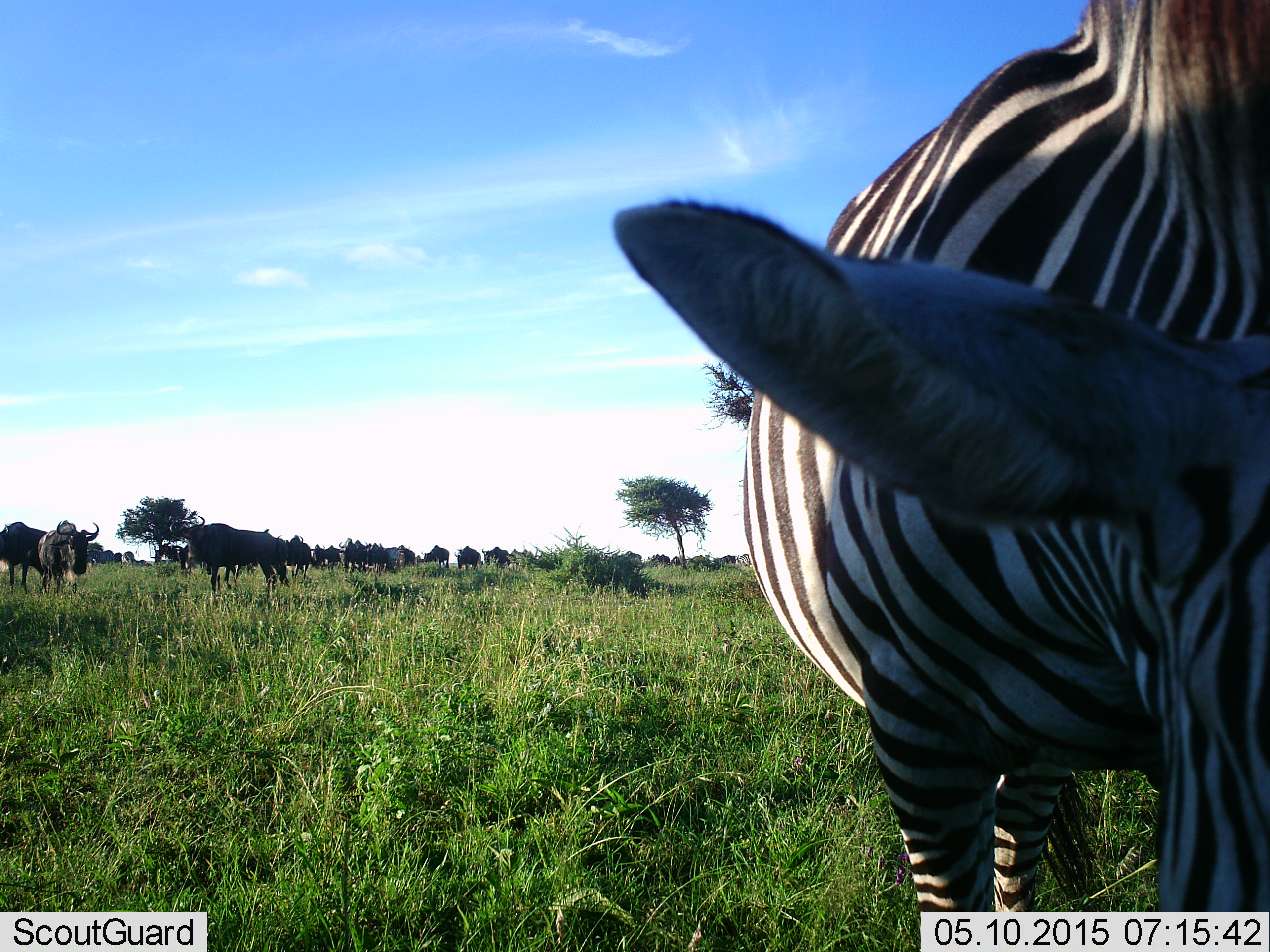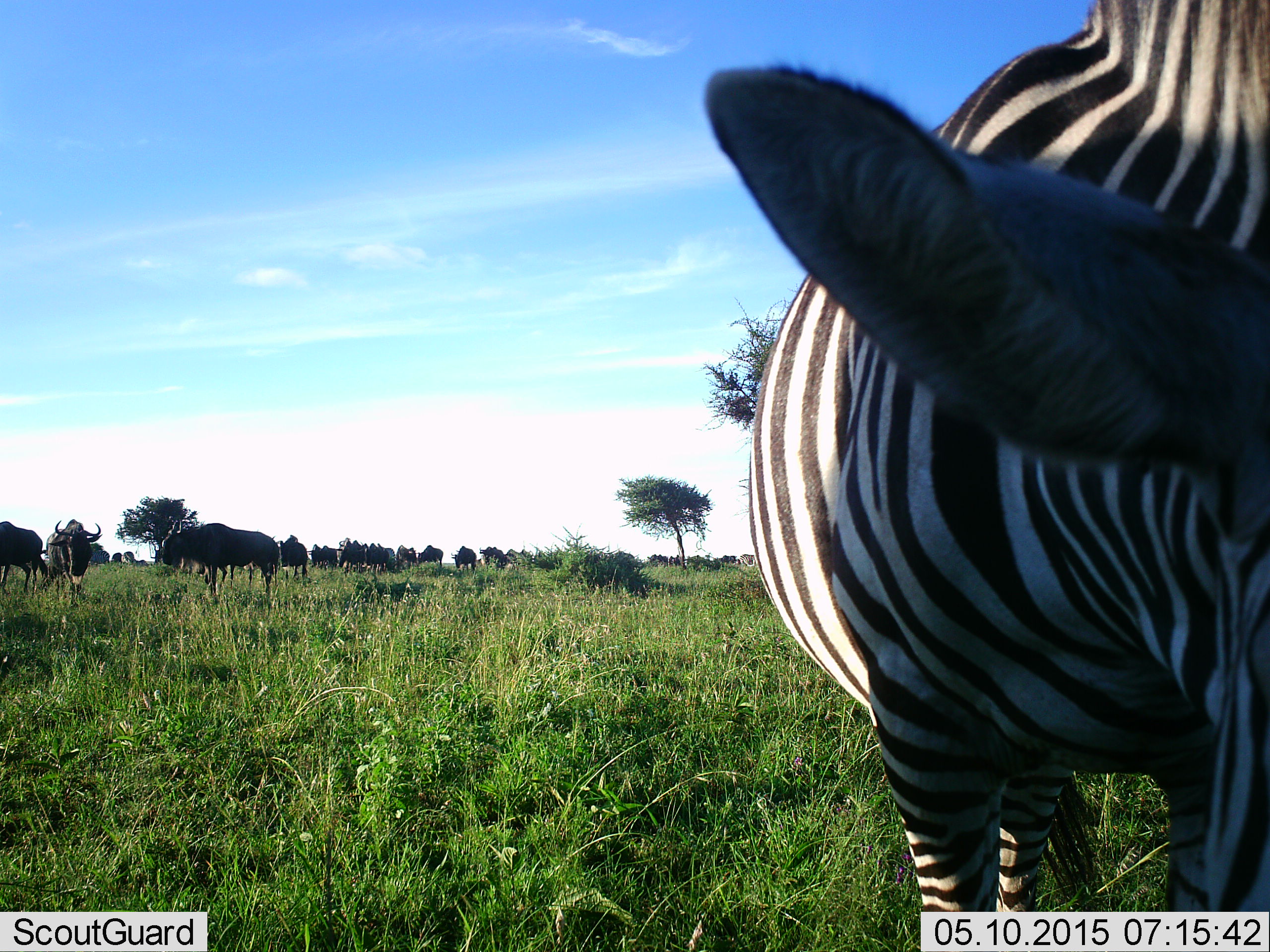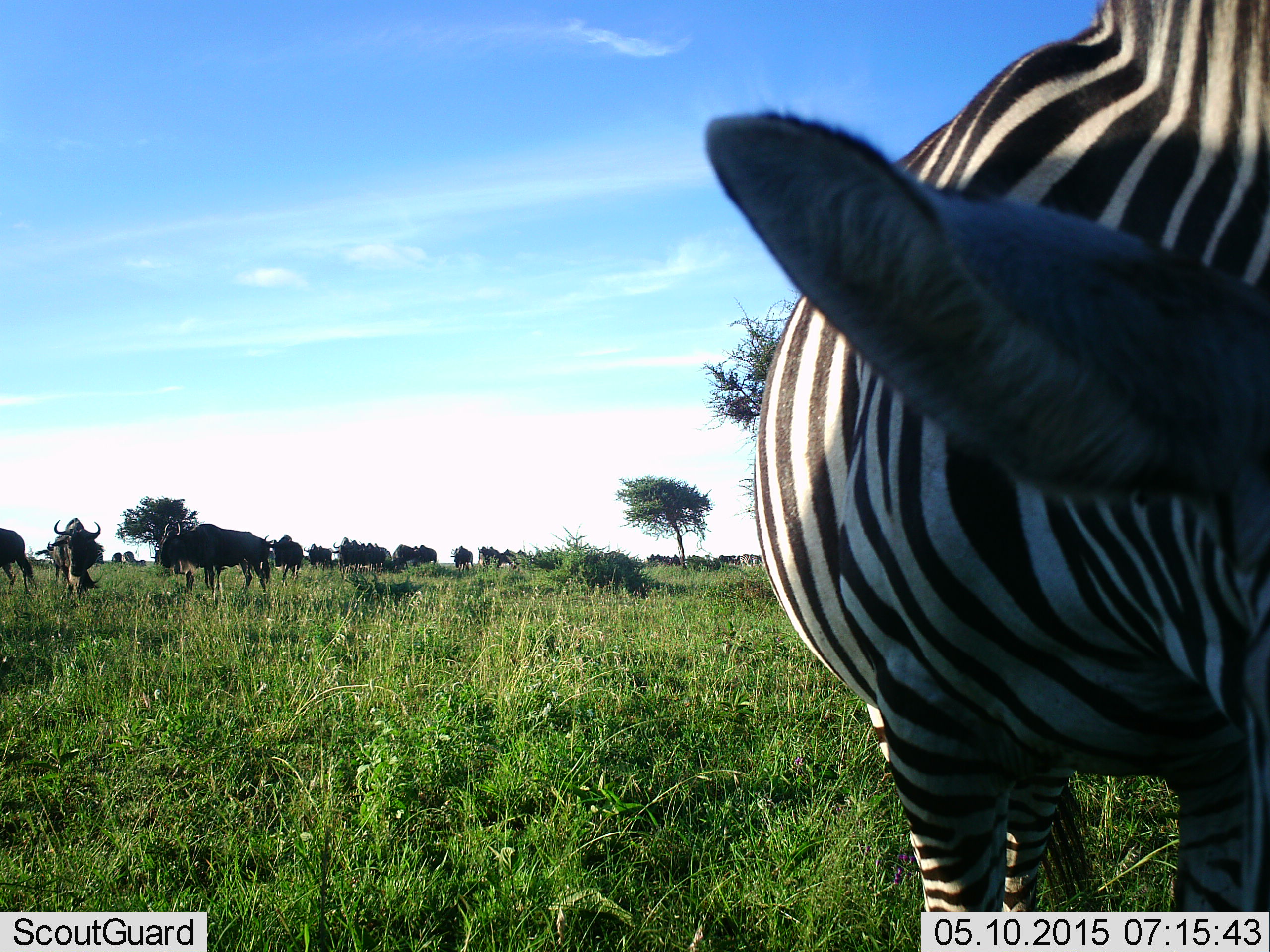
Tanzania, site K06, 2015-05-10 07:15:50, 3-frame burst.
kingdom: Animalia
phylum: Chordata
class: Mammalia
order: Artiodactyla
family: Bovidae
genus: Connochaetes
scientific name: Connochaetes taurinus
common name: blue wildebeest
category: wildebeest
Wildebeest (blue wildebeest) (Connochaetes taurinus), count 11-50. Behavior (volunteer vote fractions): standing 80%, resting 0%, moving 60%, interacting 0%. Young present (vote fraction): 0%. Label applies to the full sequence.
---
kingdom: Animalia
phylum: Chordata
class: Mammalia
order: Perissodactyla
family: Equidae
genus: Equus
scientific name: Equus quagga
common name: plains zebra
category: zebra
Zebra (plains zebra) (Equus quagga), count 1. Behavior (volunteer vote fractions): standing 53%, resting 0%, moving 0%, interacting 0%. Young present (vote fraction): 0%. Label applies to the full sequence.